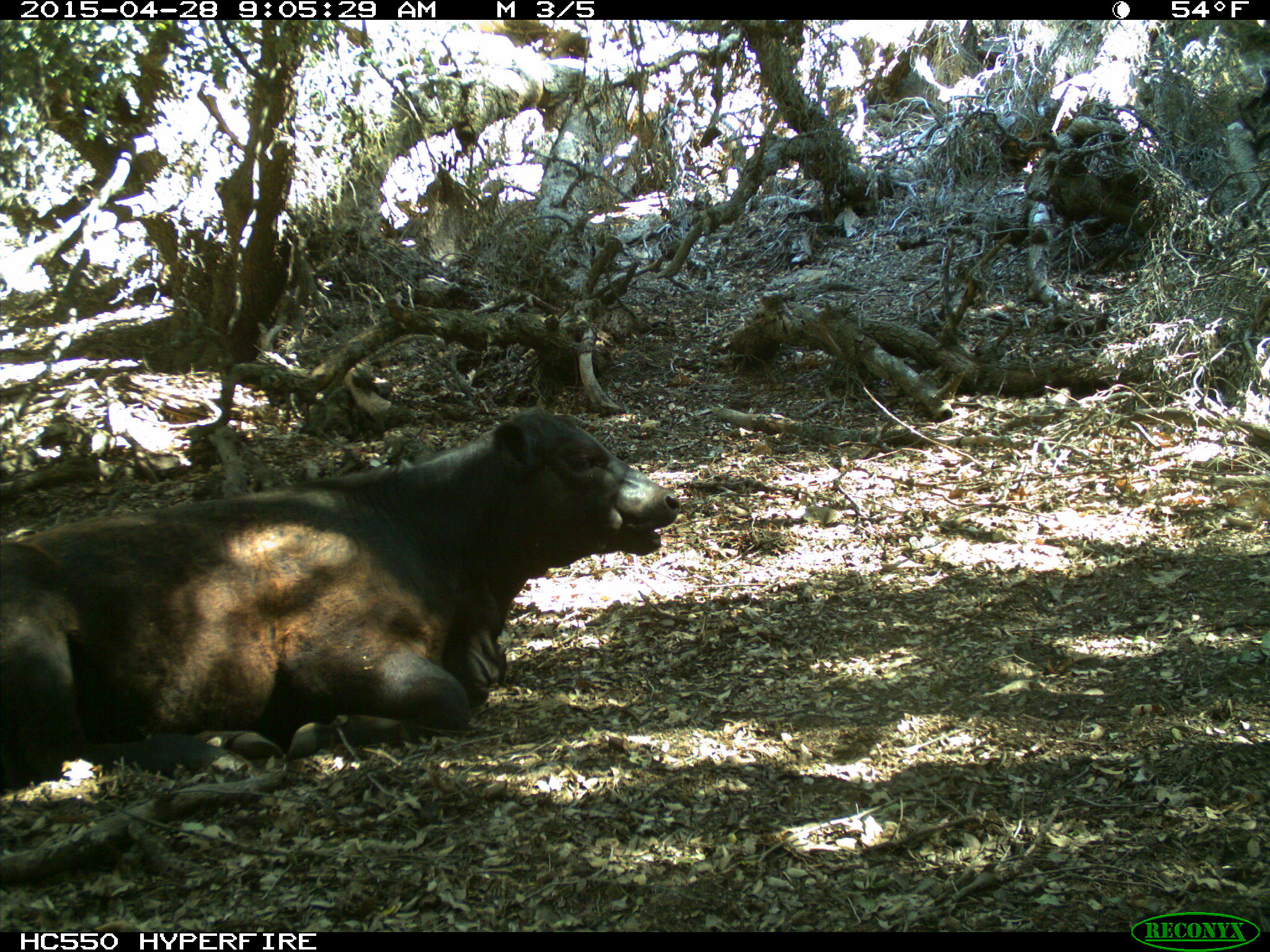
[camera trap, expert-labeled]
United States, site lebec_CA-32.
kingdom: Animalia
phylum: Chordata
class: Mammalia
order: Artiodactyla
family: Bovidae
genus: Bos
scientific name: Bos taurus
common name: domestic cow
Bos taurus (domestic cow).